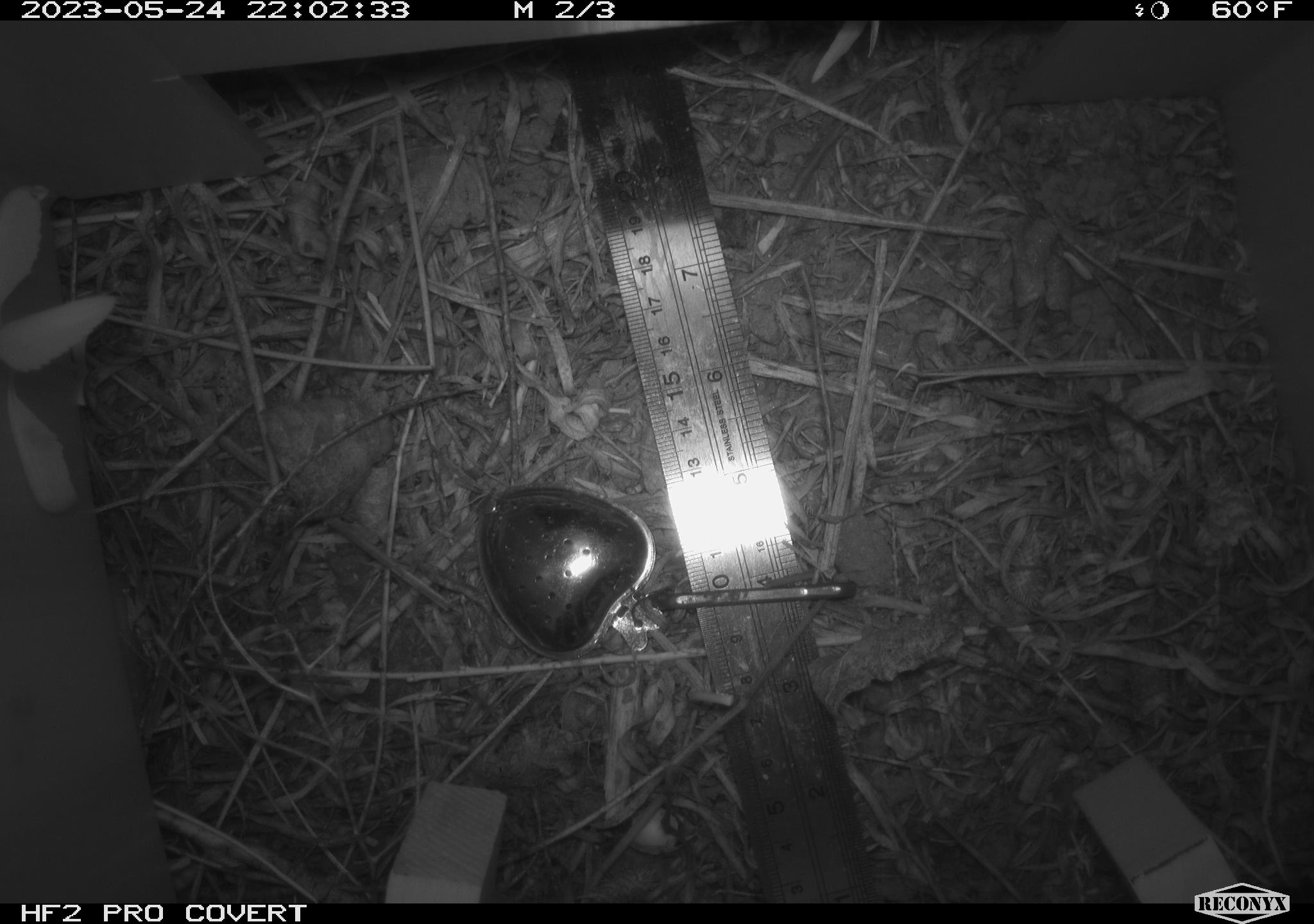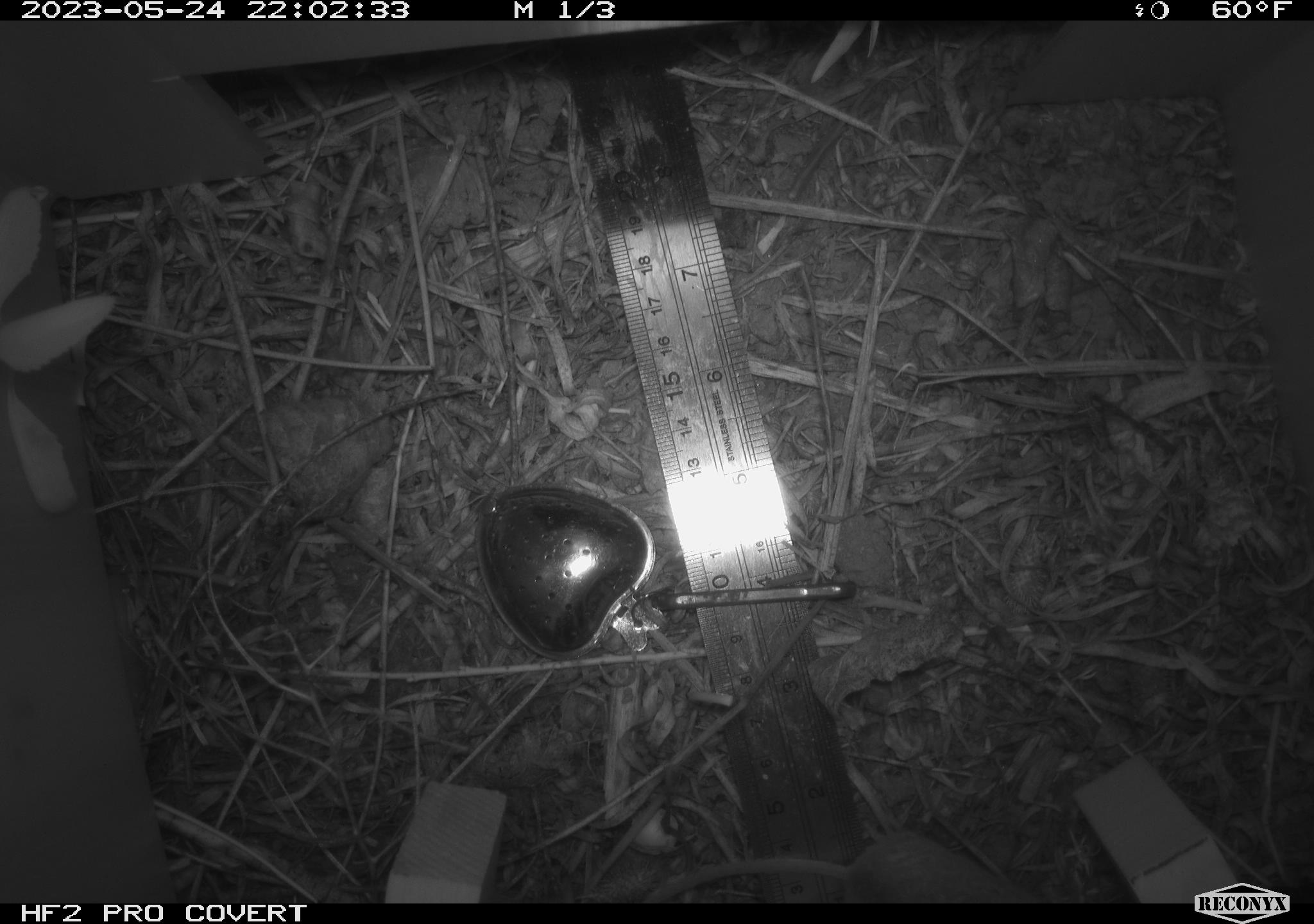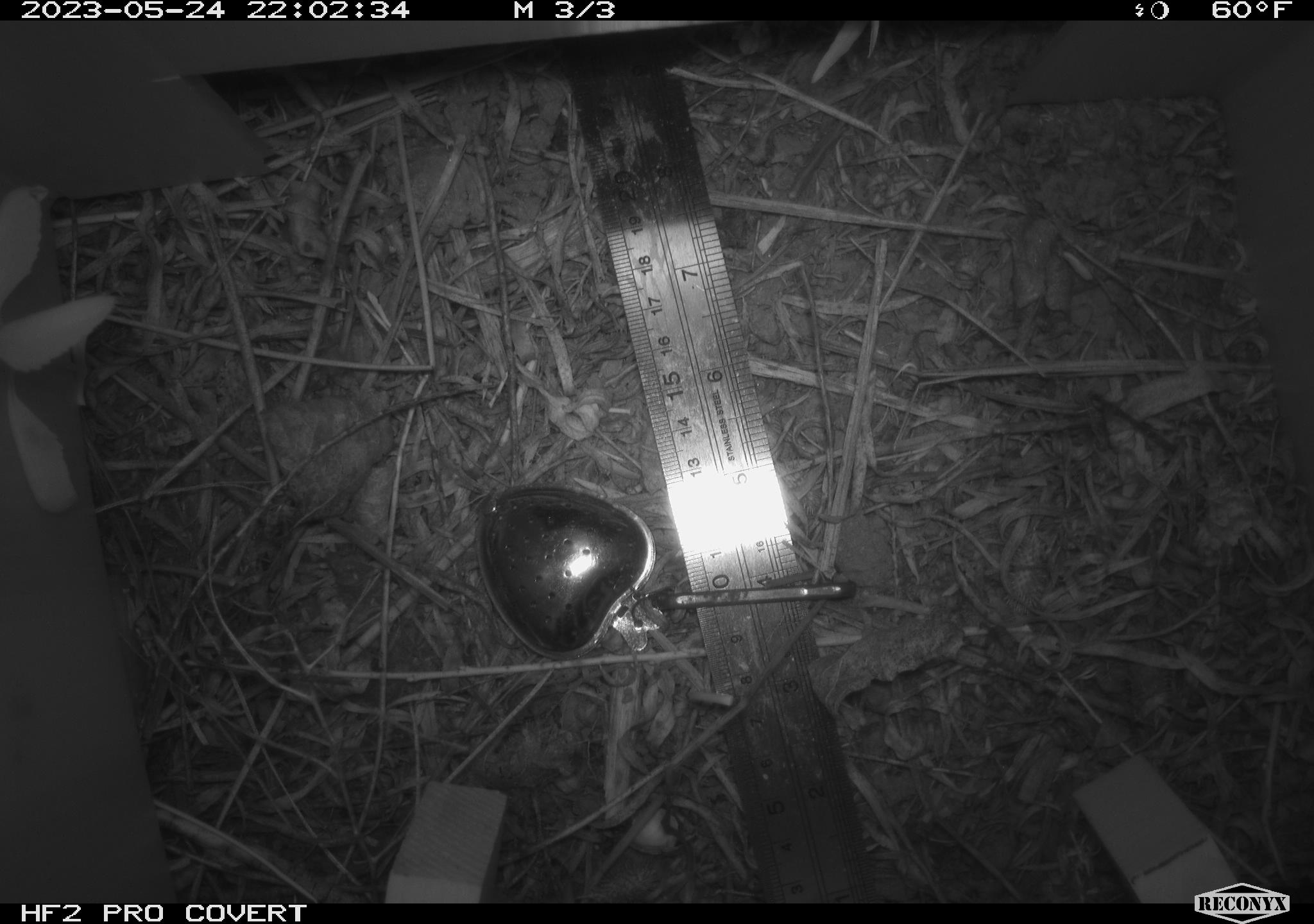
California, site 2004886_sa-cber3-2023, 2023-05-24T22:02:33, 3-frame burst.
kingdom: Animalia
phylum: Chordata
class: Mammalia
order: Rodentia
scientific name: Rodentia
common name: mouse species